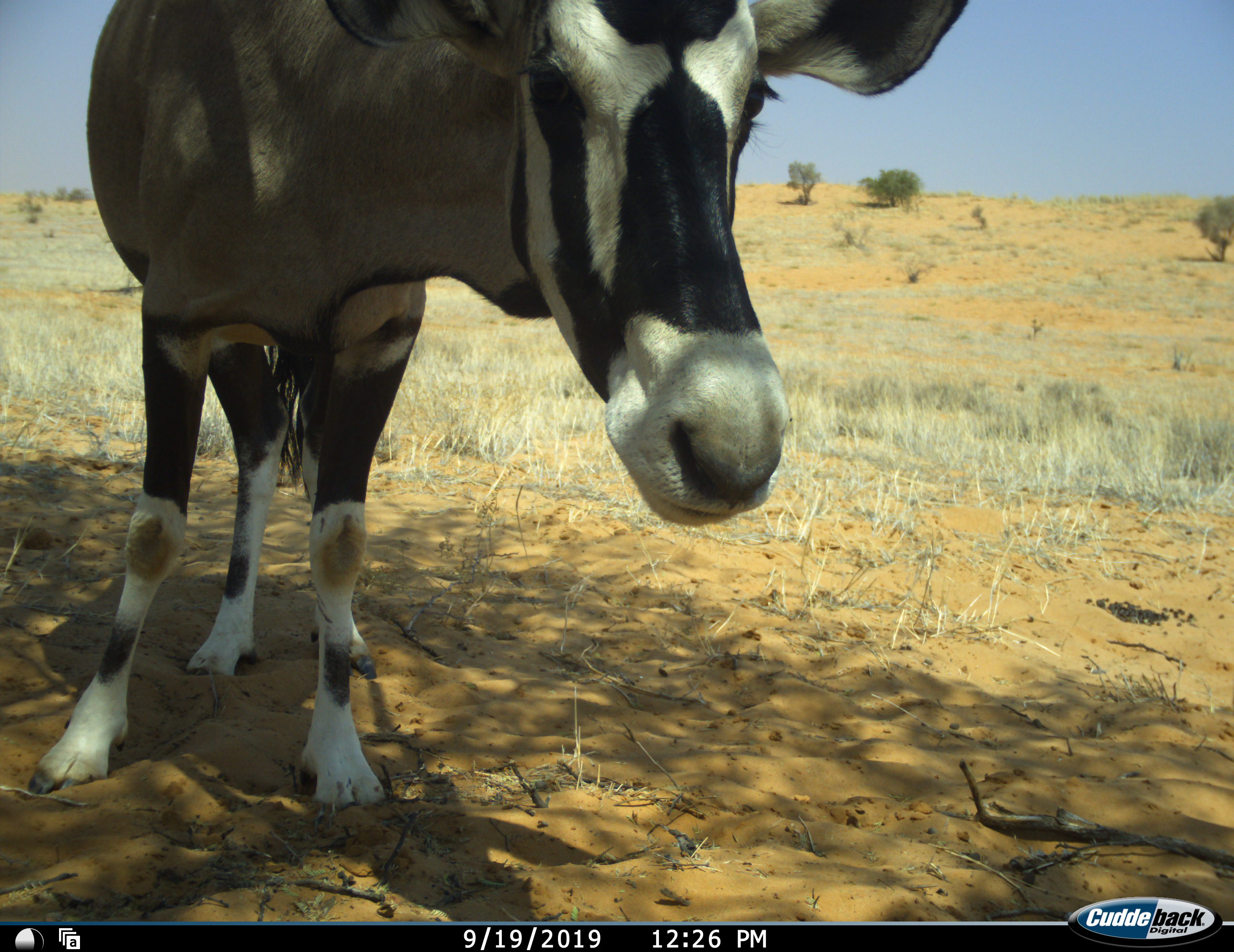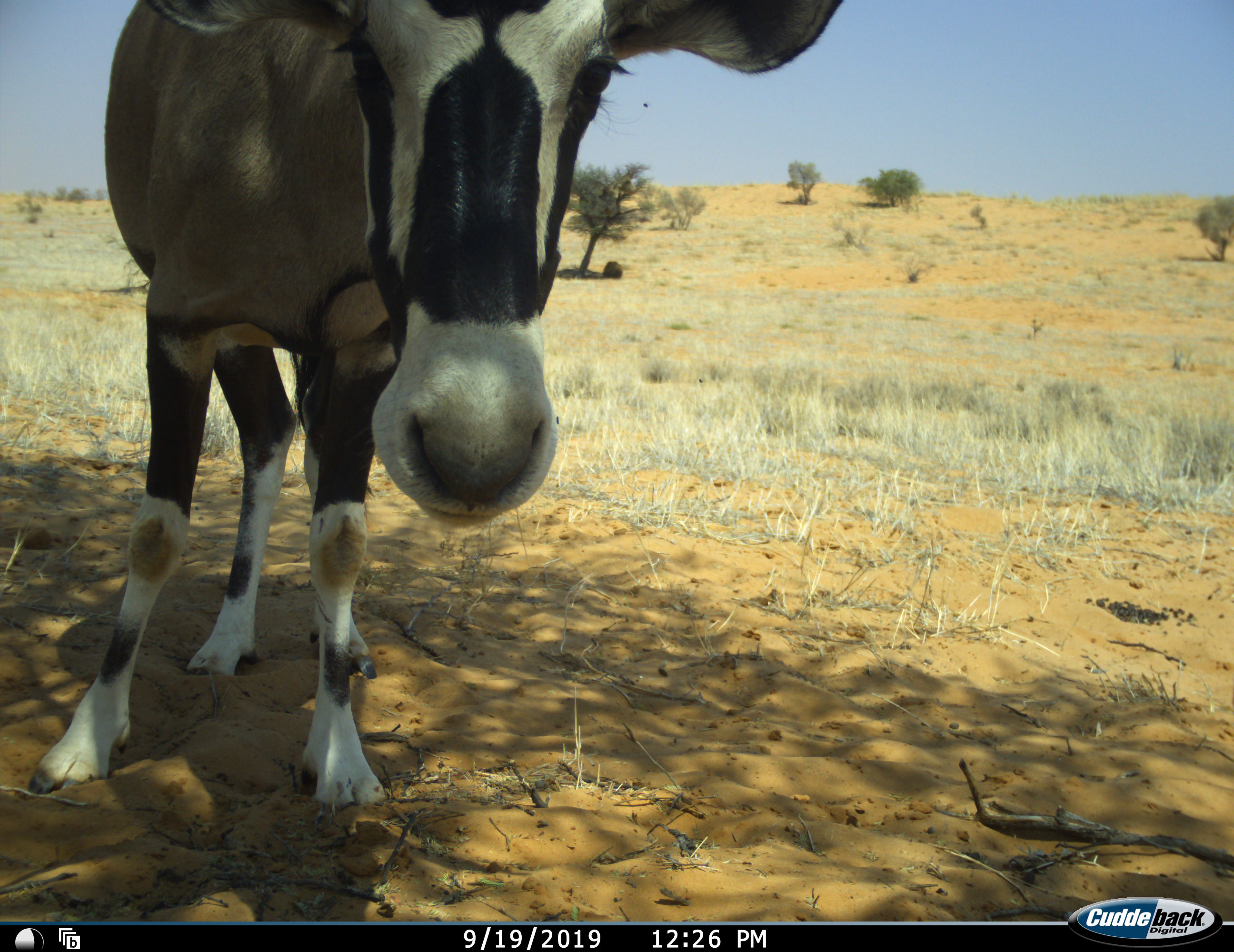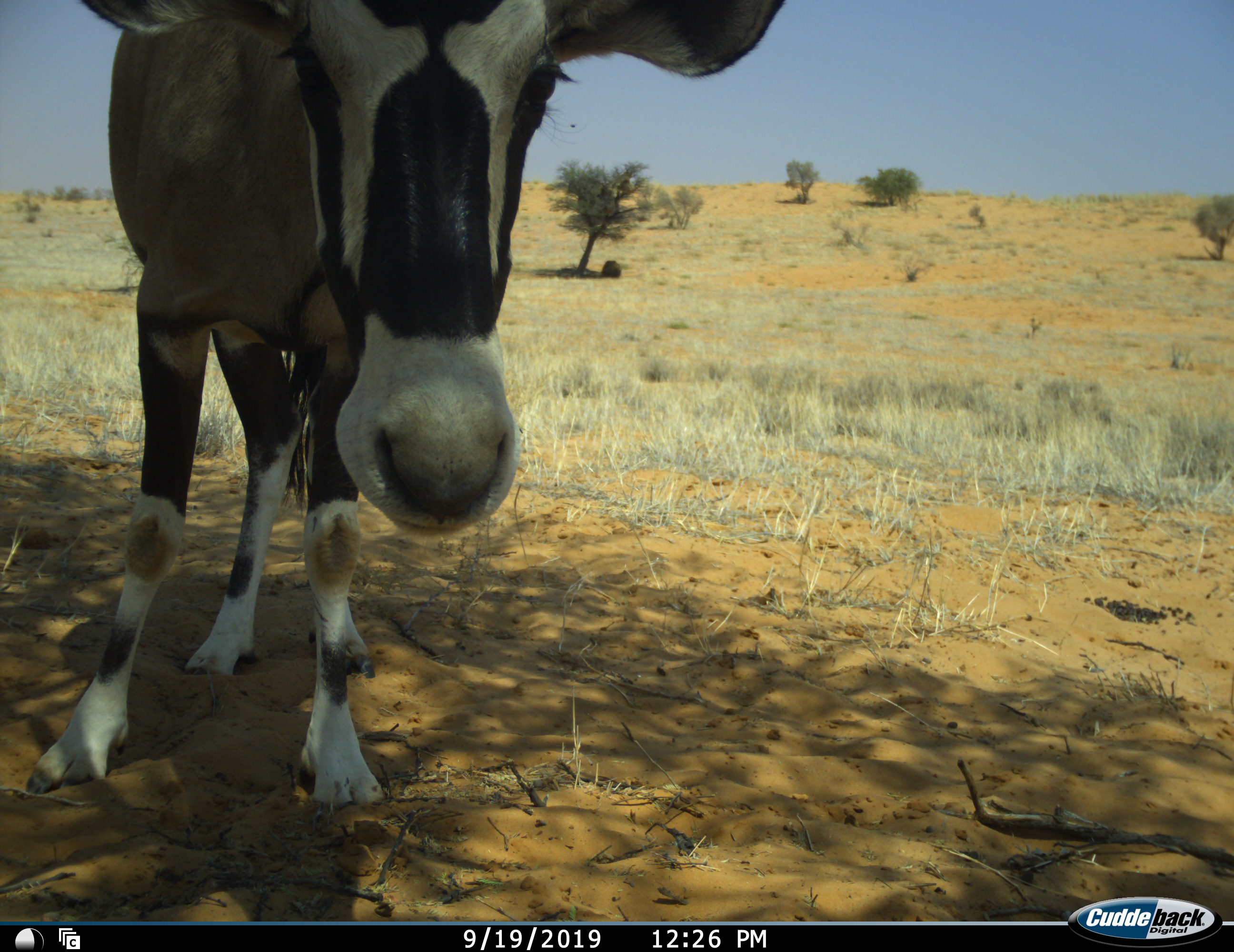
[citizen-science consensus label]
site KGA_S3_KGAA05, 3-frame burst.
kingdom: Animalia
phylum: Chordata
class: Mammalia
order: Artiodactyla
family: Bovidae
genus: Oryx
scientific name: Oryx gazella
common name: gemsbok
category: oryx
Oryx (gemsbok) (Oryx gazella), count 1. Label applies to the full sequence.